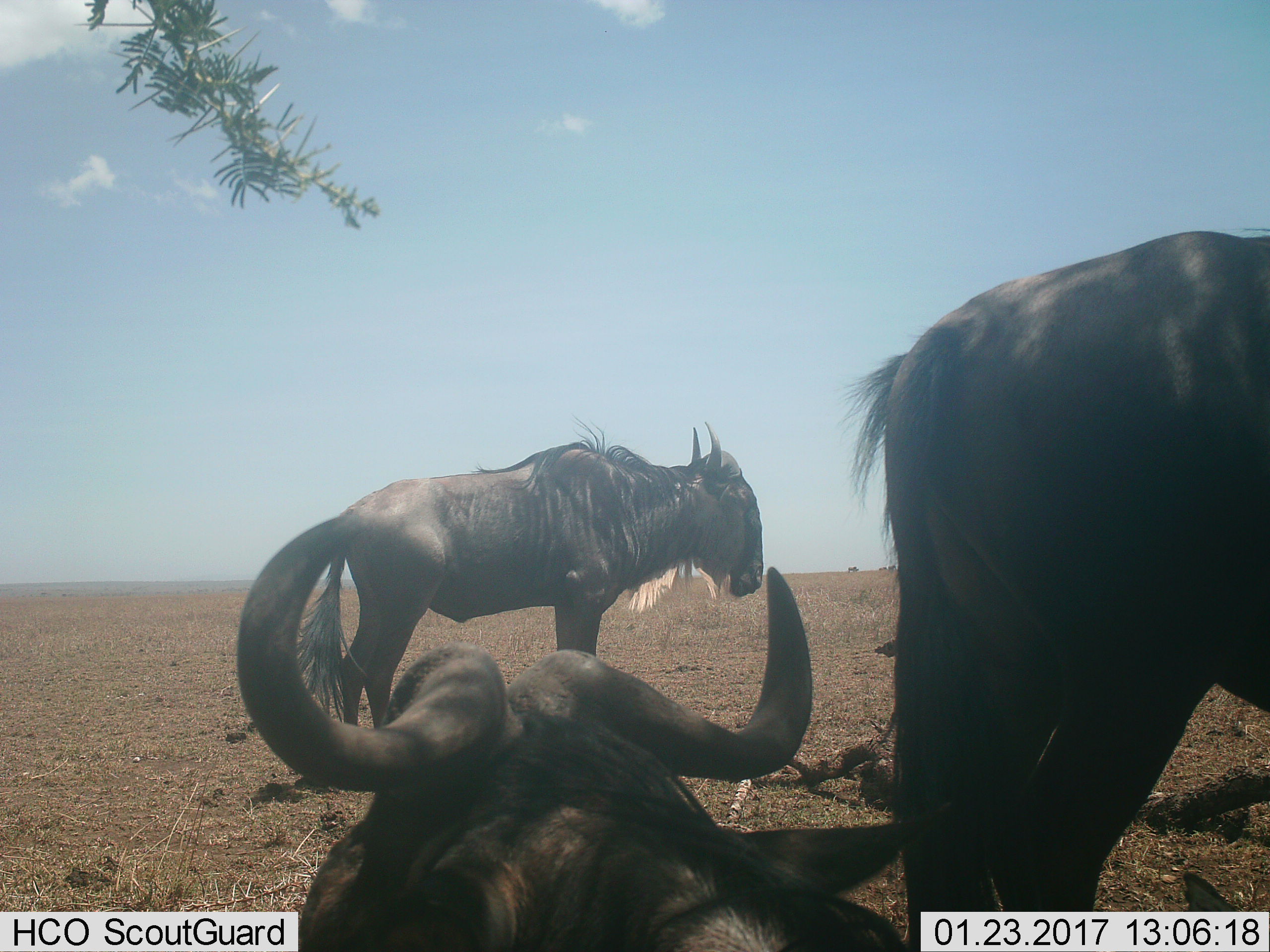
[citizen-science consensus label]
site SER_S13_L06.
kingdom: Animalia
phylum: Chordata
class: Mammalia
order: Artiodactyla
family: Bovidae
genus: Connochaetes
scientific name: Connochaetes taurinus taurinus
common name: blue wildebeest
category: wildebeestblue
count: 3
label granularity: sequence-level